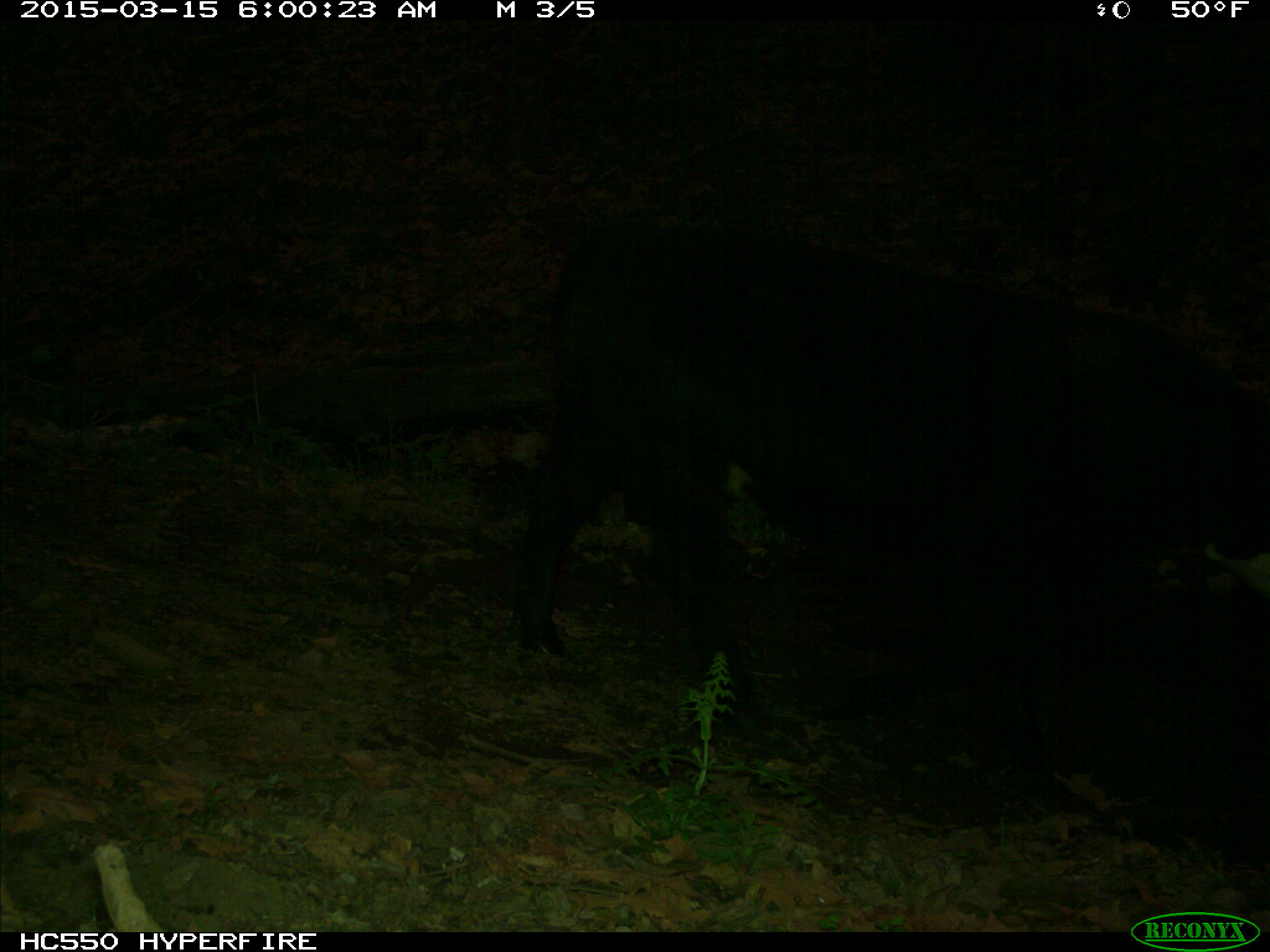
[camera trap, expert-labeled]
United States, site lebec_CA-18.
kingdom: Animalia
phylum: Chordata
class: Mammalia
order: Artiodactyla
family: Bovidae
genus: Bos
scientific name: Bos taurus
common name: domestic cow